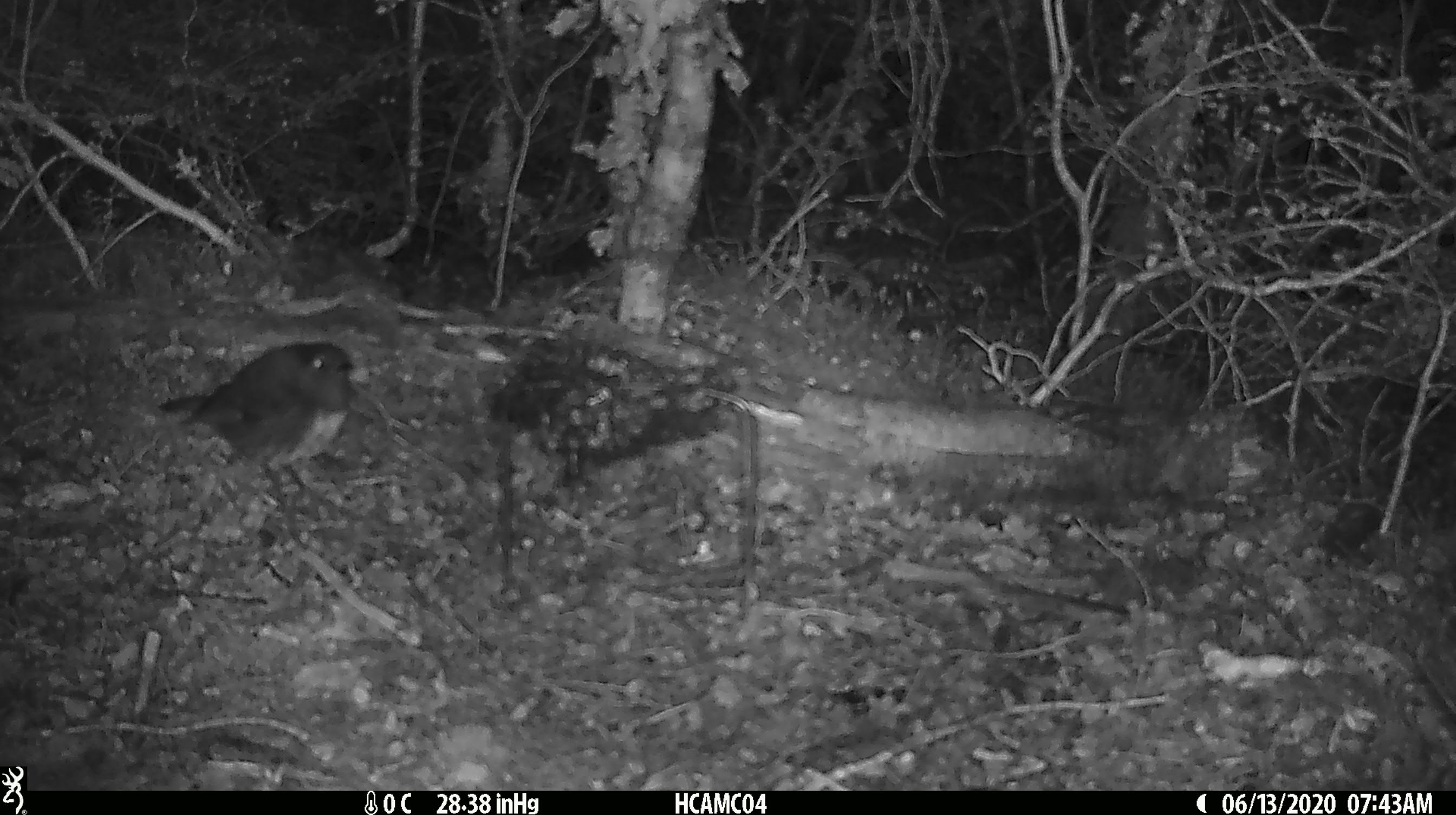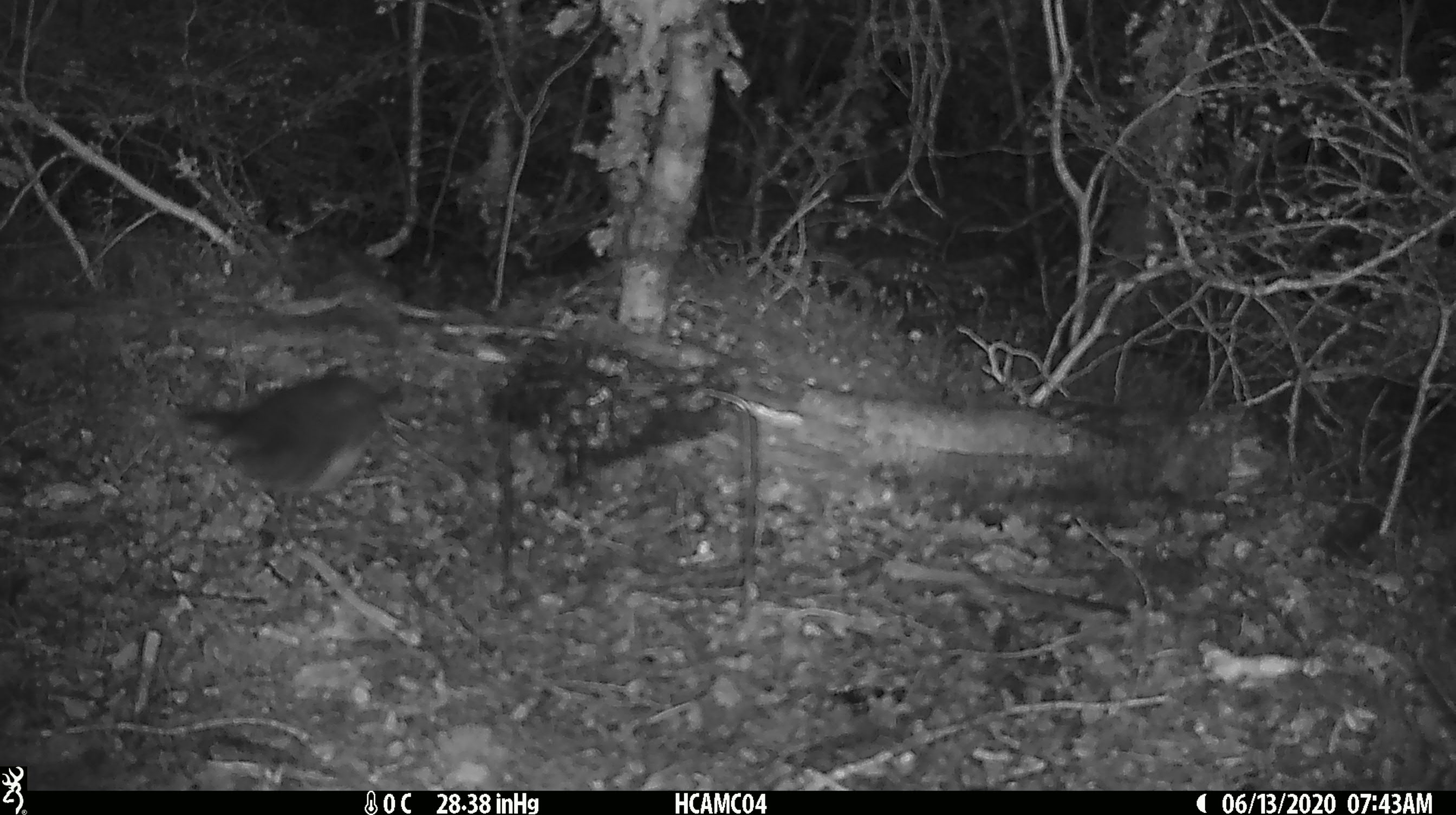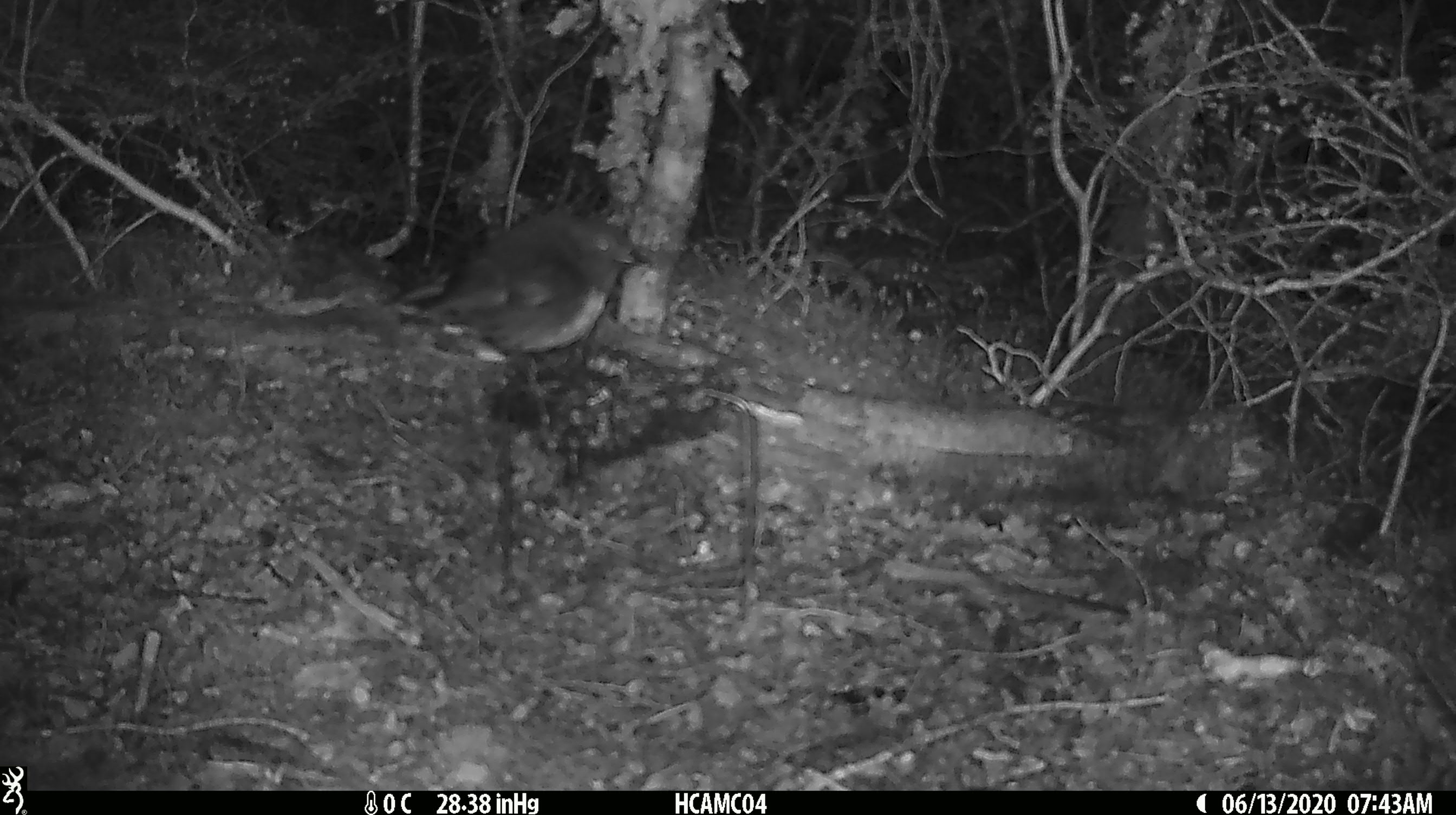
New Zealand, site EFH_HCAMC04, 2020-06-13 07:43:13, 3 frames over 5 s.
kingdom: Animalia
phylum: Chordata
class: Aves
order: Passeriformes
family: Petroicidae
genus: Petroica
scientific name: Petroica australis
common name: new zealand robin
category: robin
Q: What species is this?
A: Robin (new zealand robin) (Petroica australis).